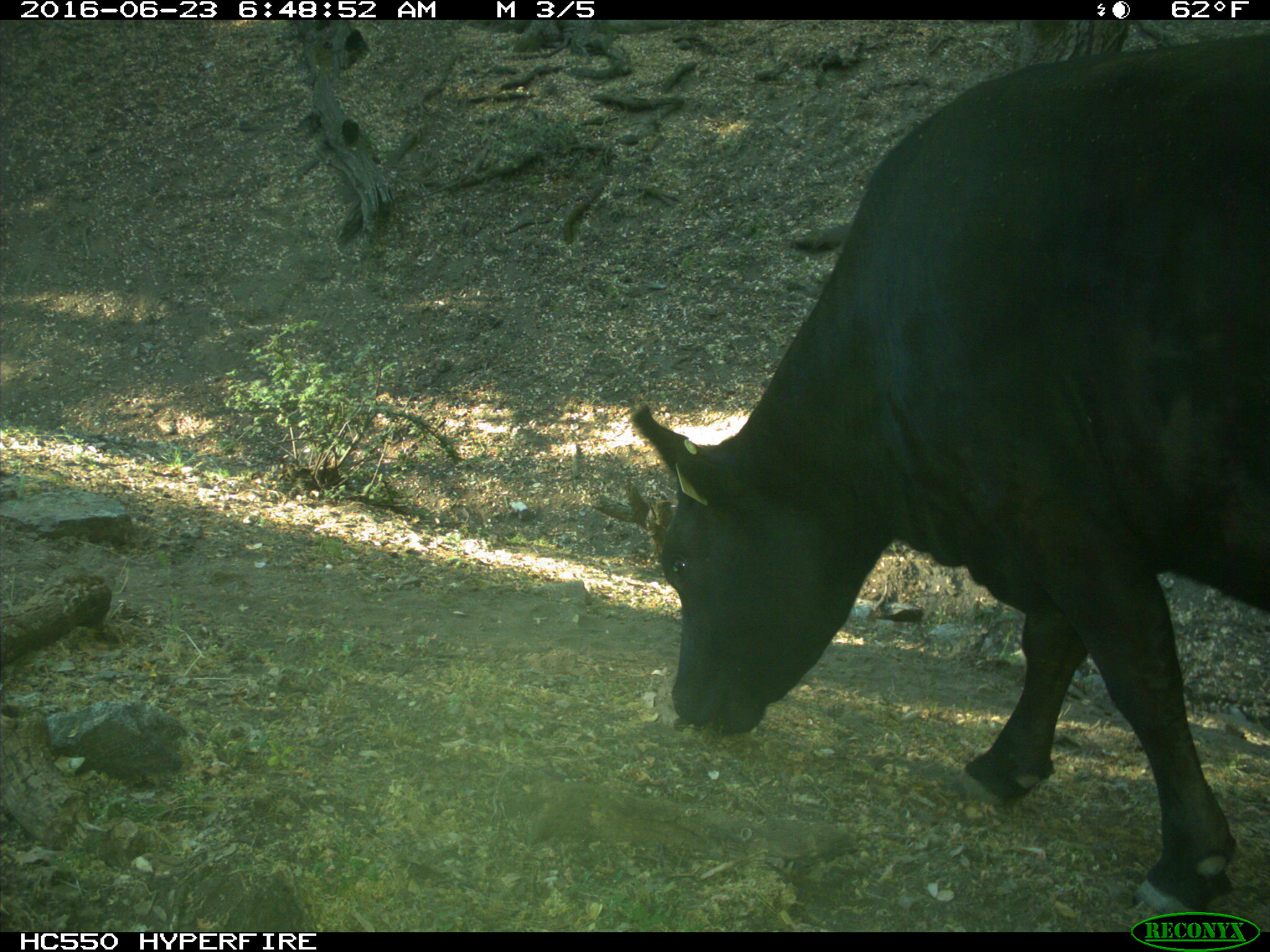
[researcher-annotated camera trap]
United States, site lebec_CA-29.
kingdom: Animalia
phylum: Chordata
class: Mammalia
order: Artiodactyla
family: Bovidae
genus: Bos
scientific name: Bos taurus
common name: domestic cow